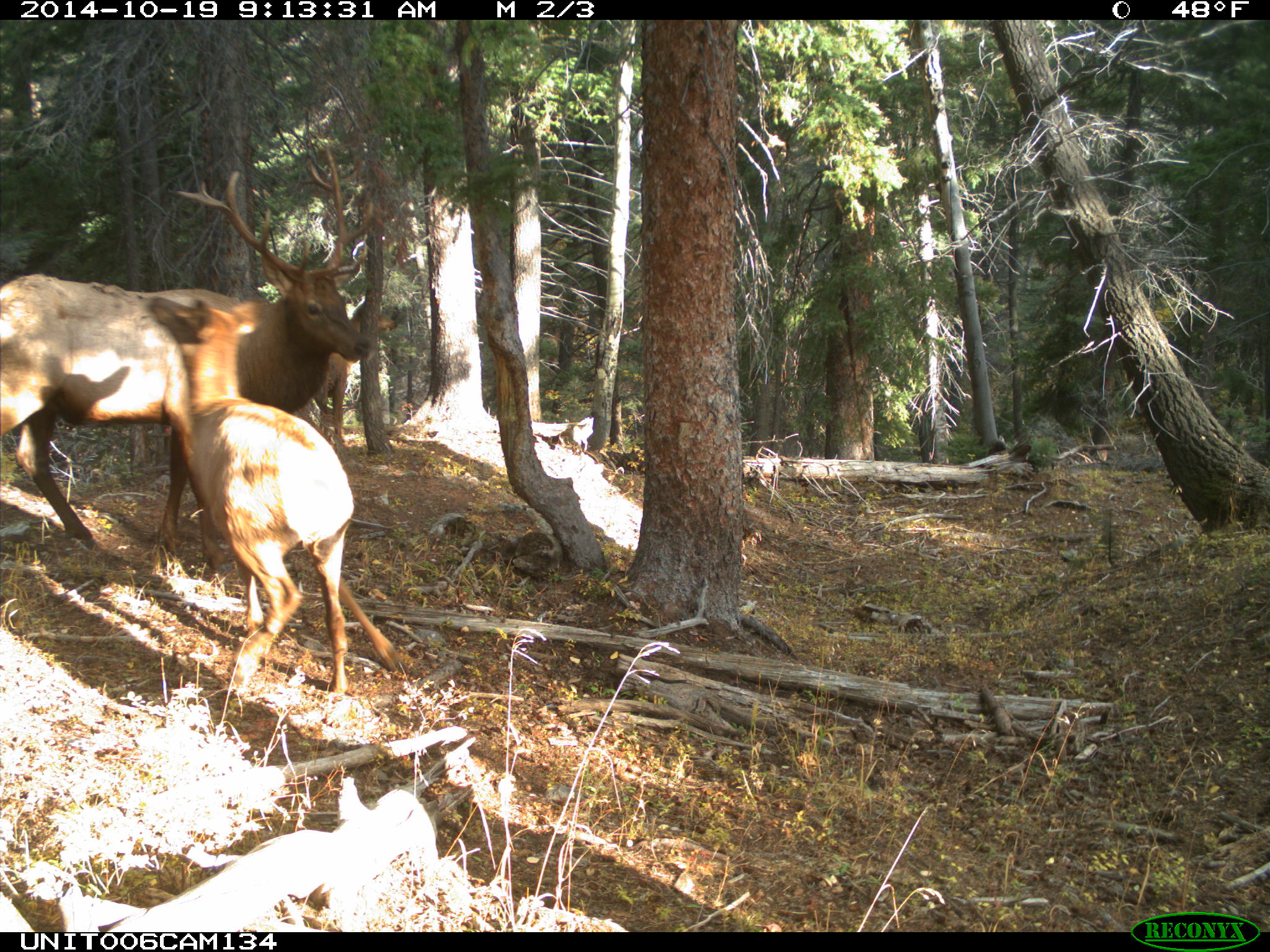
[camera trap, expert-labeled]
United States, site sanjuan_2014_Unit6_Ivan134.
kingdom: Animalia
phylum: Chordata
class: Mammalia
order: Artiodactyla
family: Cervidae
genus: Cervus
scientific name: Cervus elaphus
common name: red deer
Cervus elaphus (red deer).